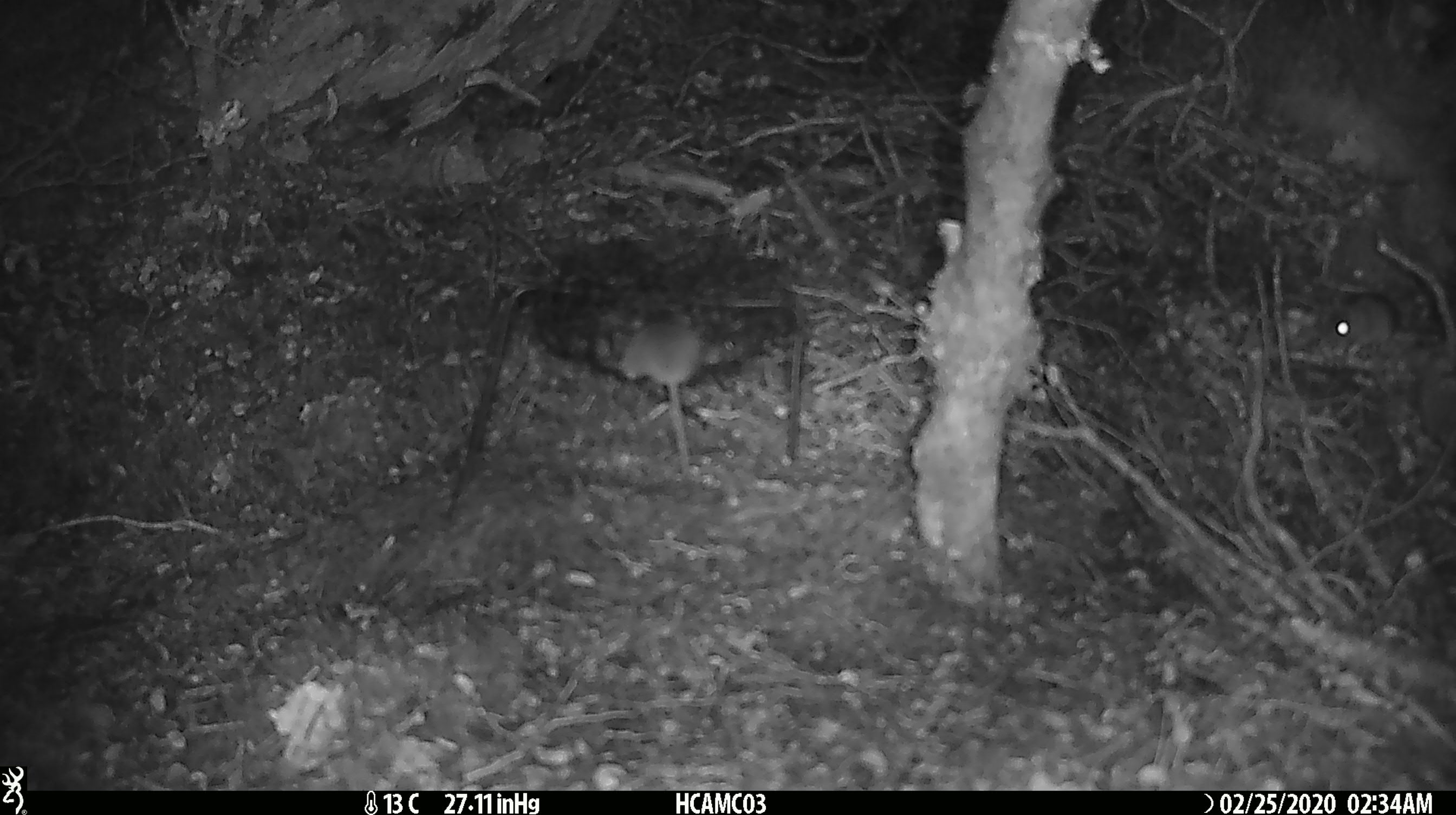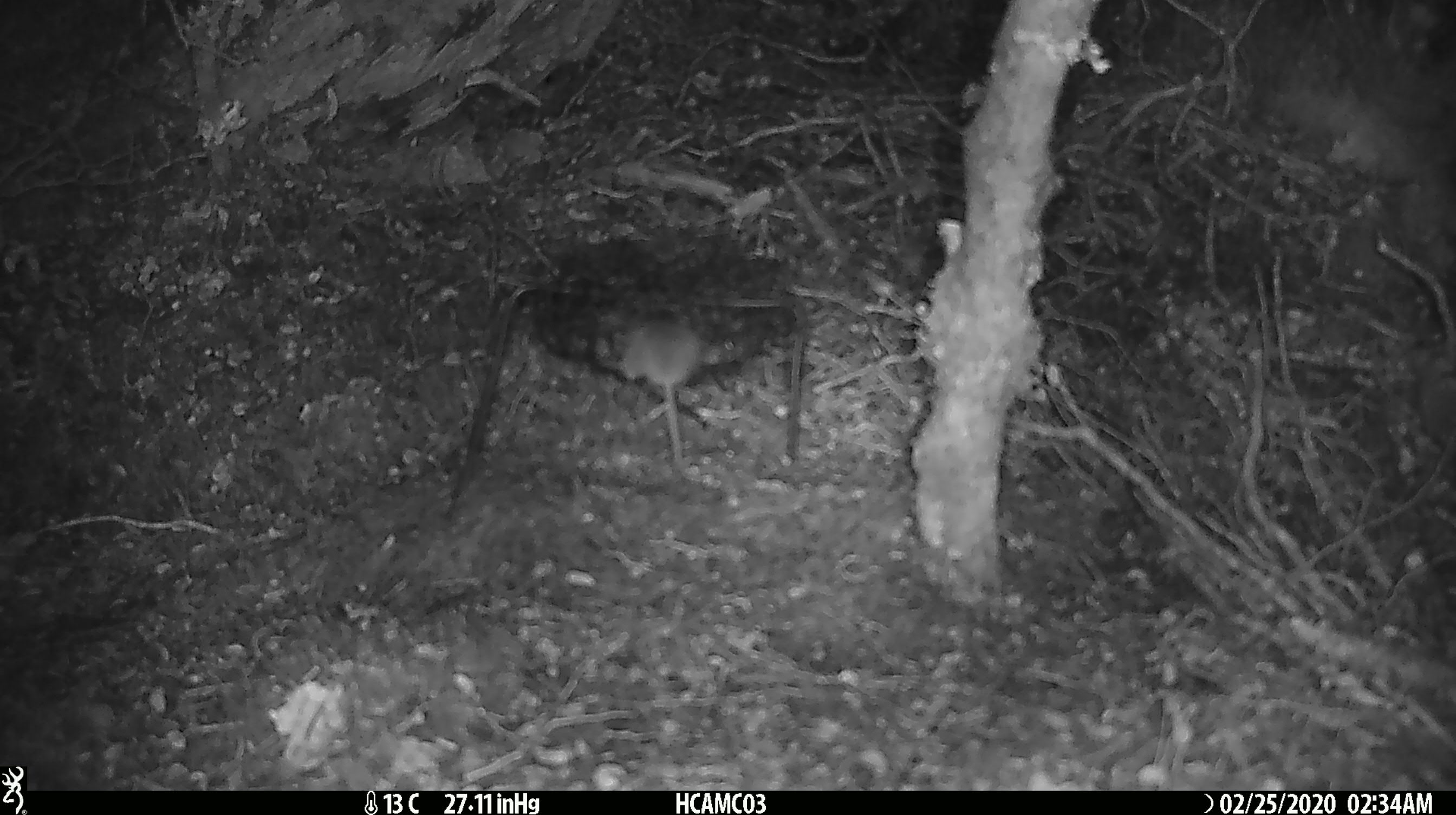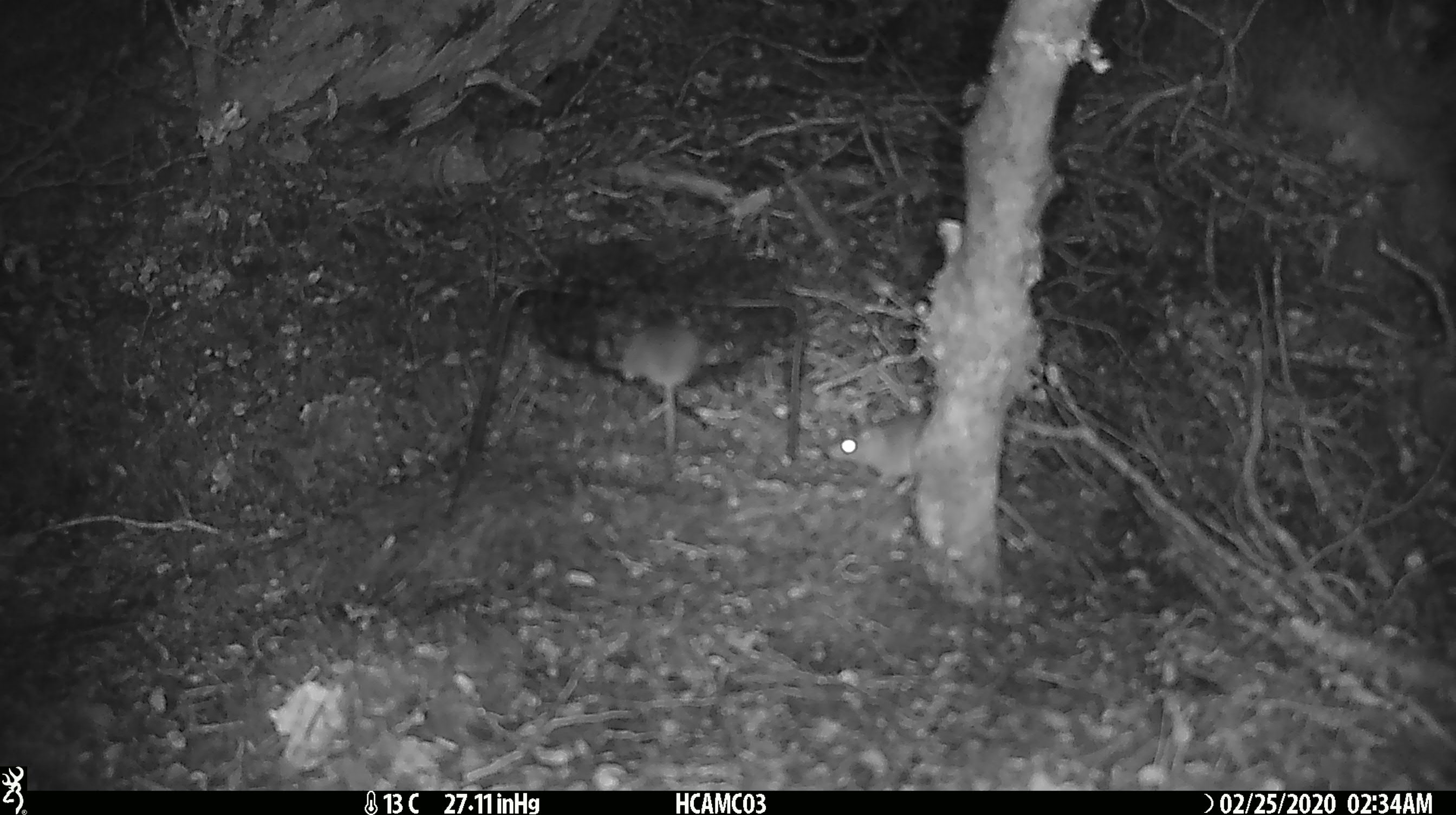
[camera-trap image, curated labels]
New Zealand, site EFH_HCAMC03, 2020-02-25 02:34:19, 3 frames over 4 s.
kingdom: Animalia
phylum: Chordata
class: Mammalia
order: Rodentia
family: Muridae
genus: Mus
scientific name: Mus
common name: mouse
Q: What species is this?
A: Mouse (Mus).